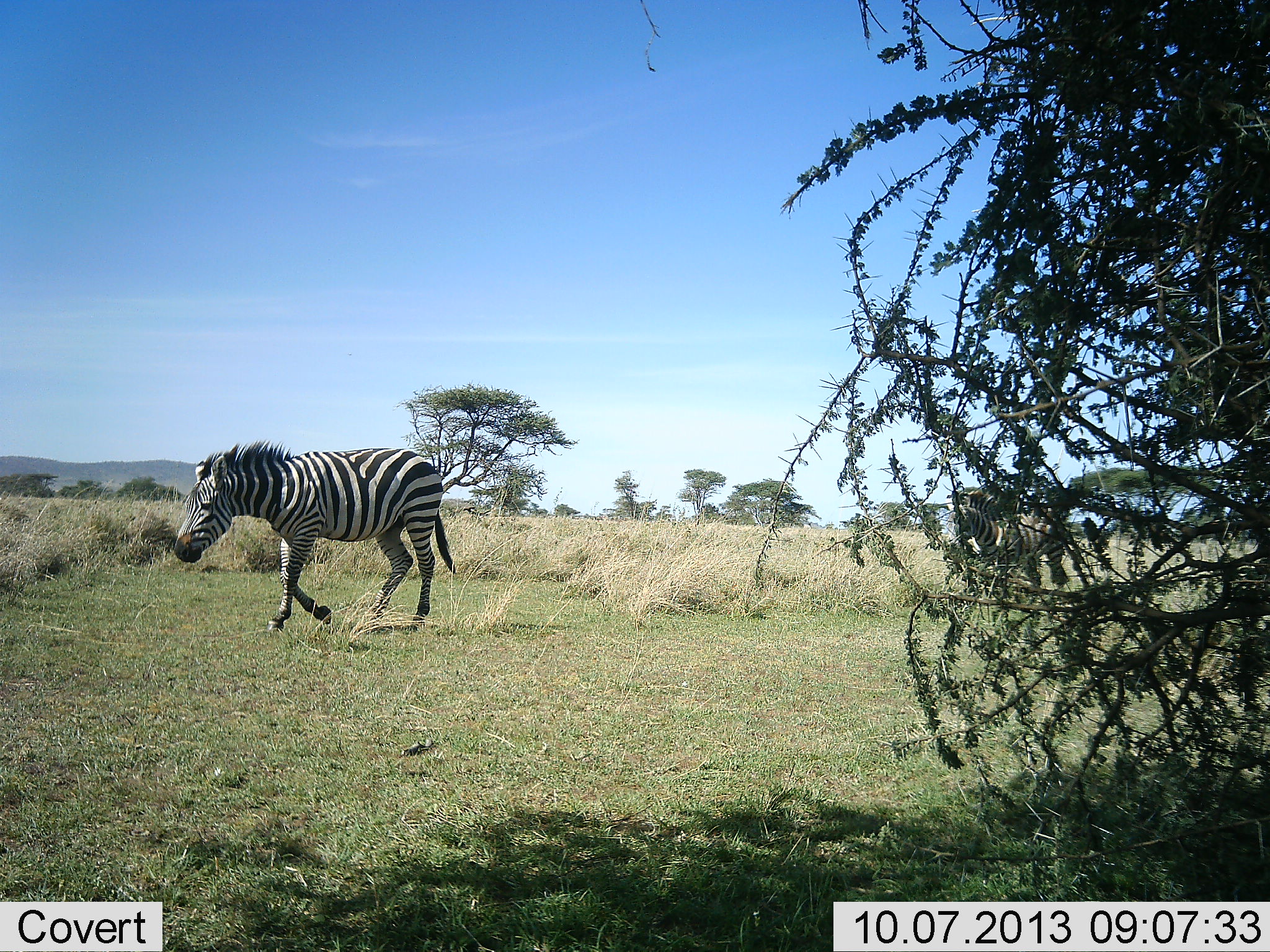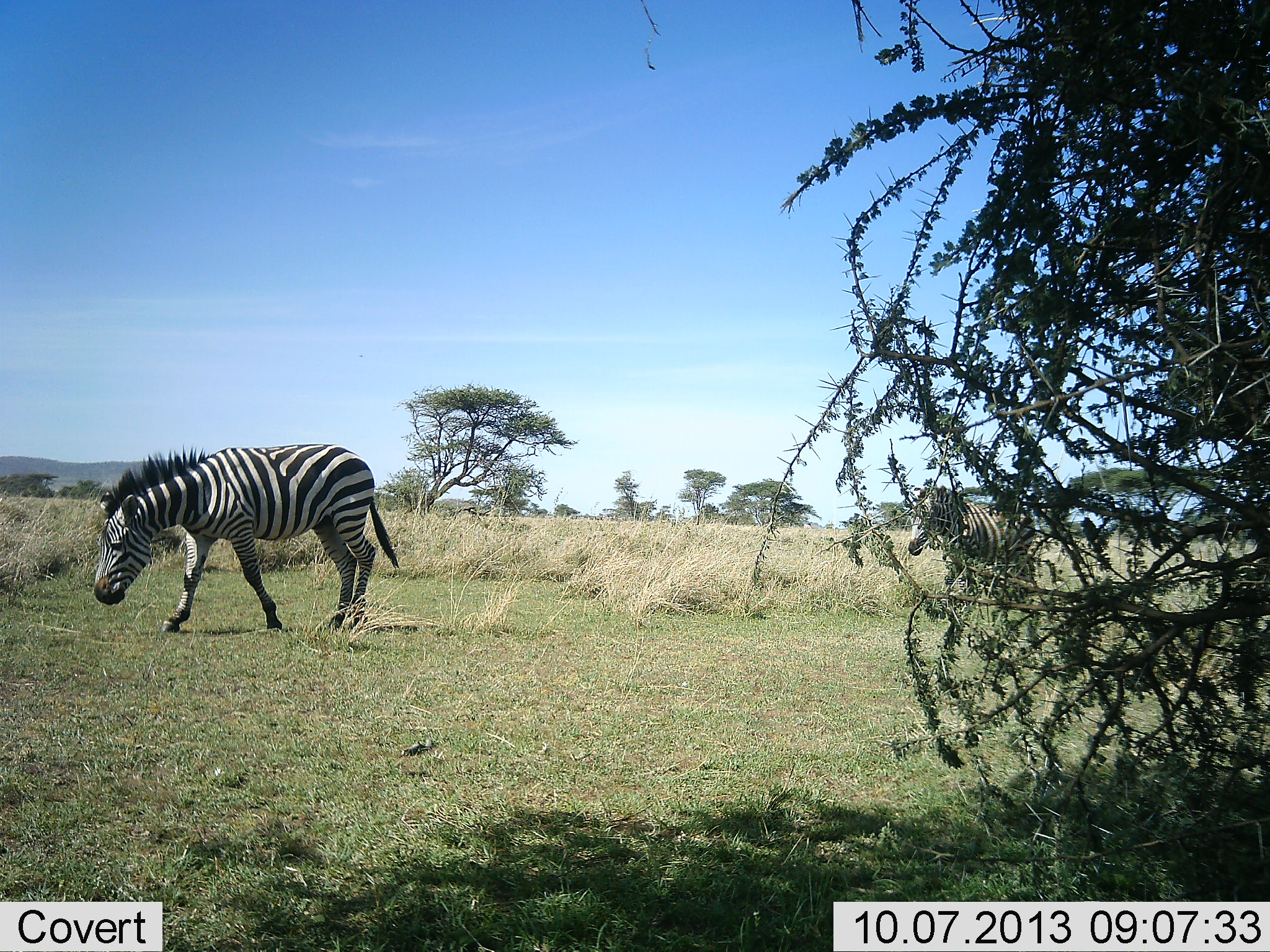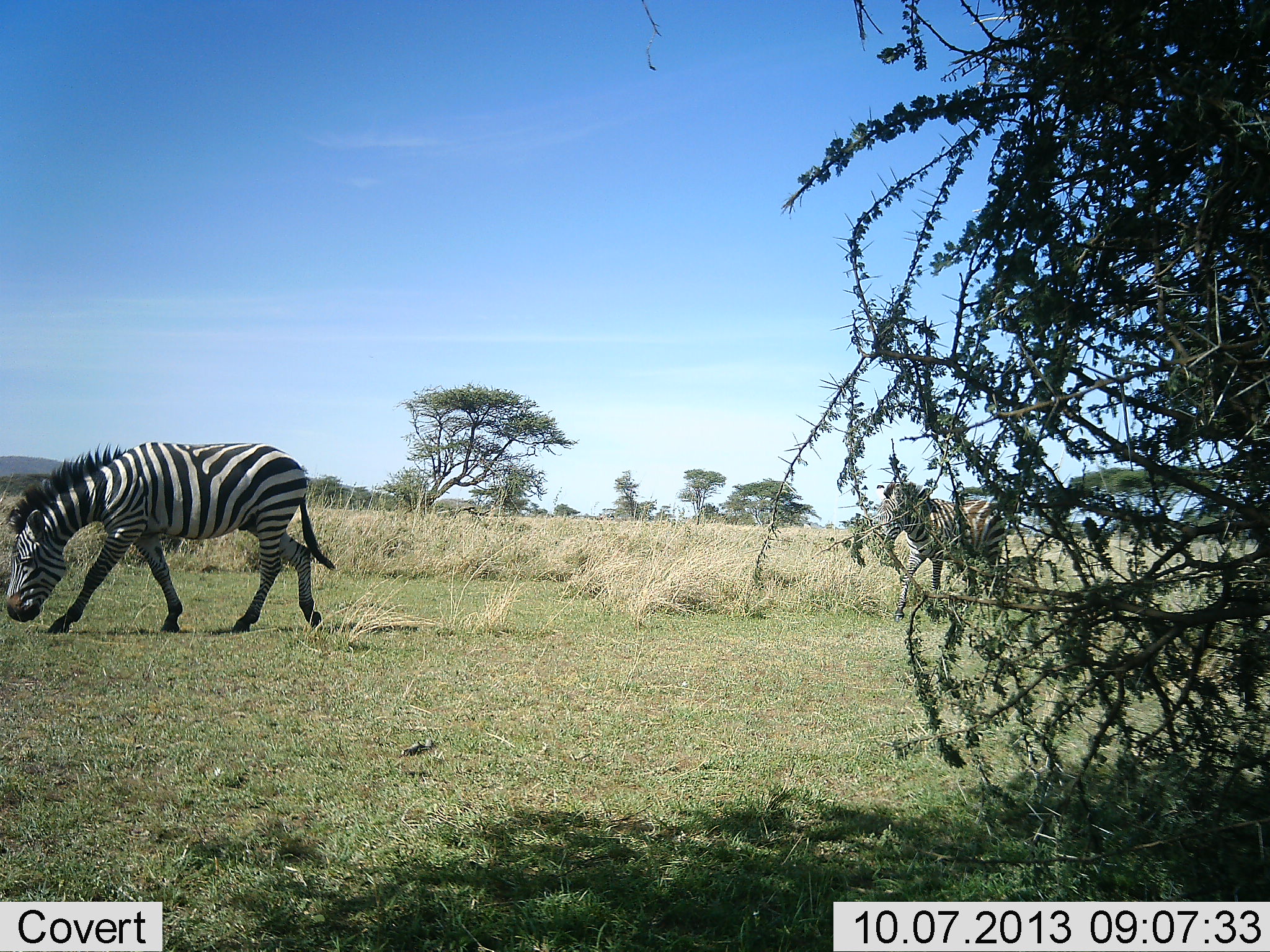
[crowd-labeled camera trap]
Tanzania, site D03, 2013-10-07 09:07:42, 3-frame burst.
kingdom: Animalia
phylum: Chordata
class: Mammalia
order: Perissodactyla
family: Equidae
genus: Equus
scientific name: Equus quagga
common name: plains zebra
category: zebra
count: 2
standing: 9%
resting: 0%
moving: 96%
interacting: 0%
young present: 4%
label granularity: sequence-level